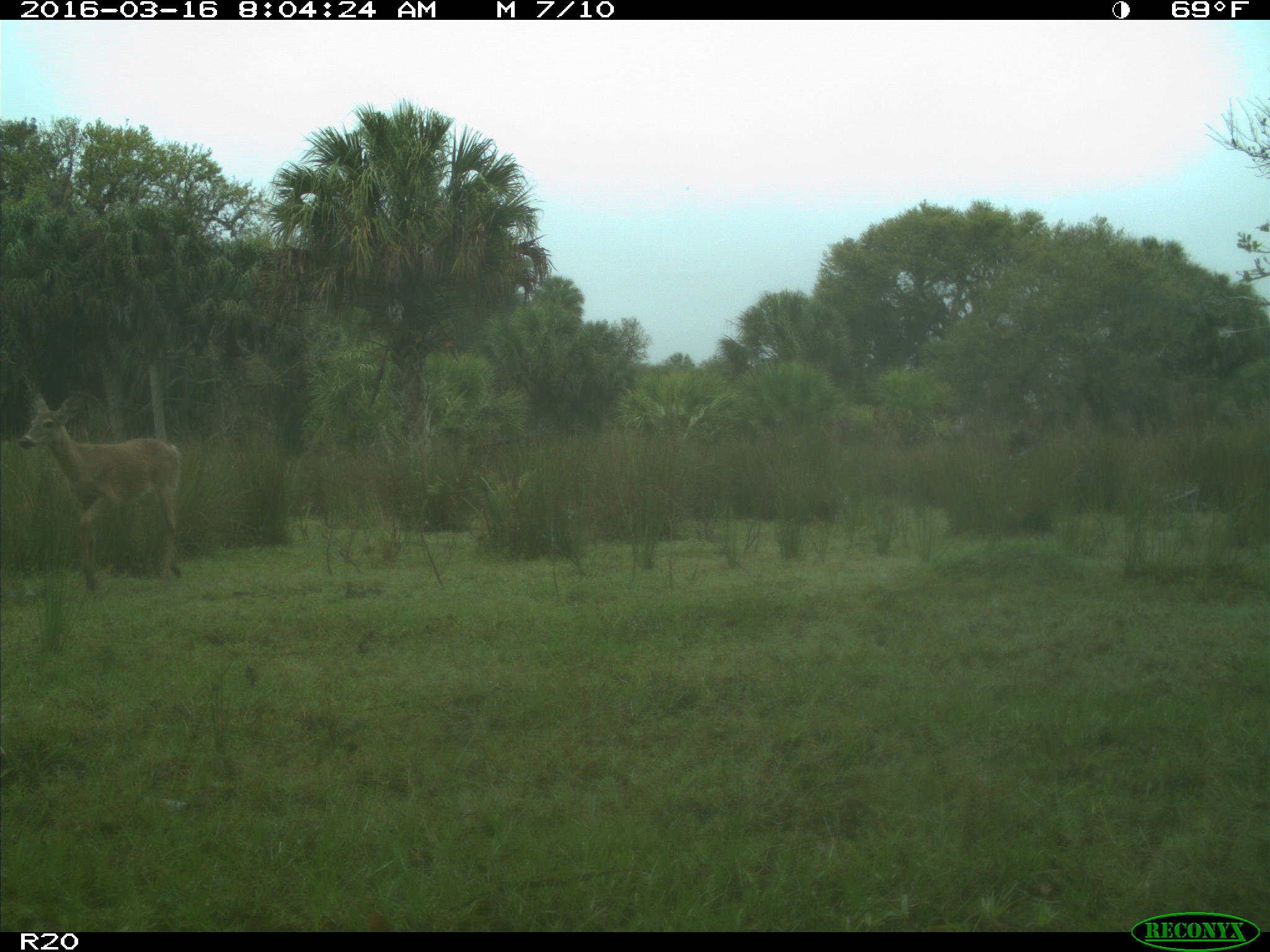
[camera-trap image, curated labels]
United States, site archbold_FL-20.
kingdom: Animalia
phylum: Chordata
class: Mammalia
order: Artiodactyla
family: Cervidae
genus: Odocoileus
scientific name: Odocoileus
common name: deer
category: unidentified deer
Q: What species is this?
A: Unidentified deer (deer) (Odocoileus).